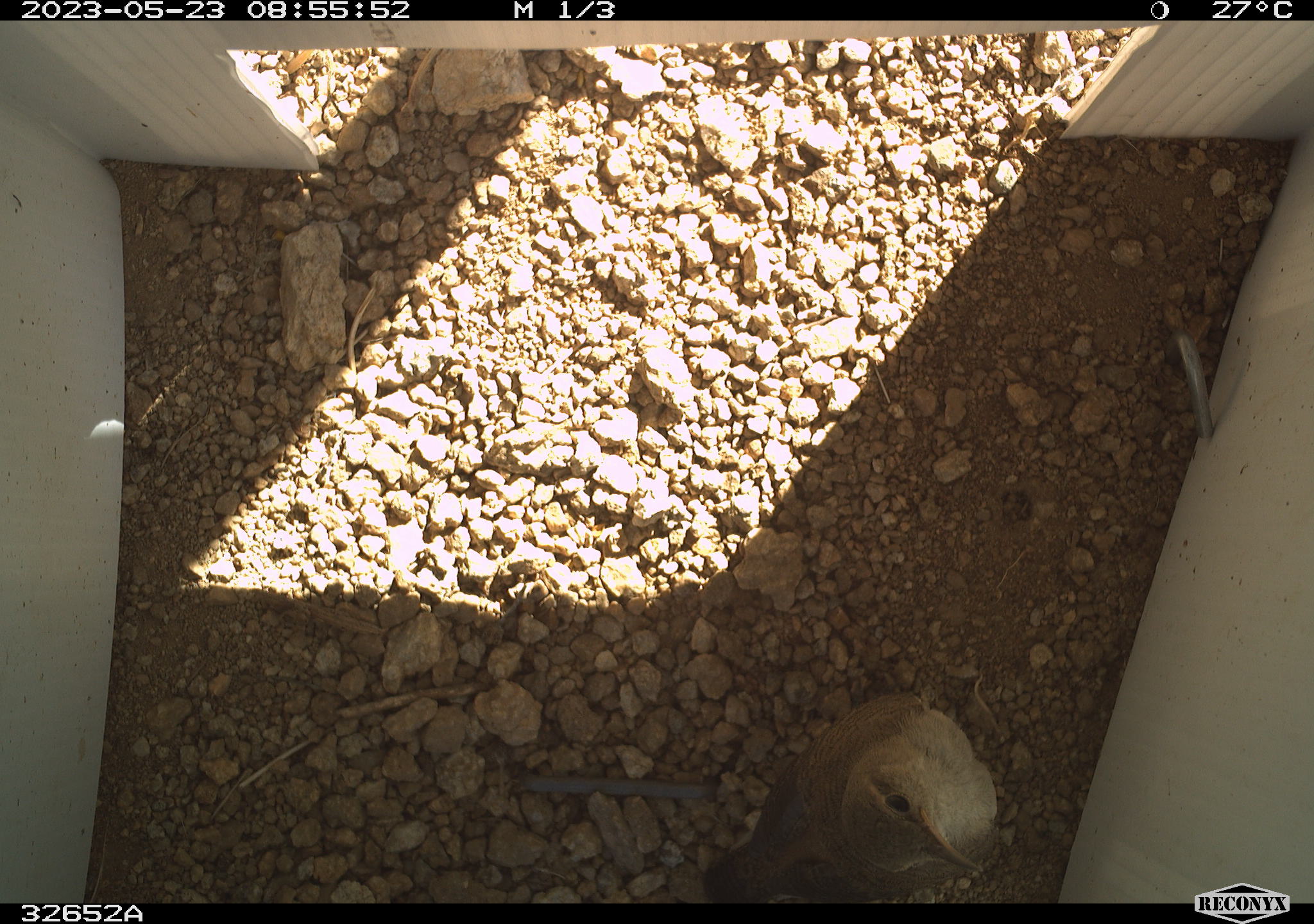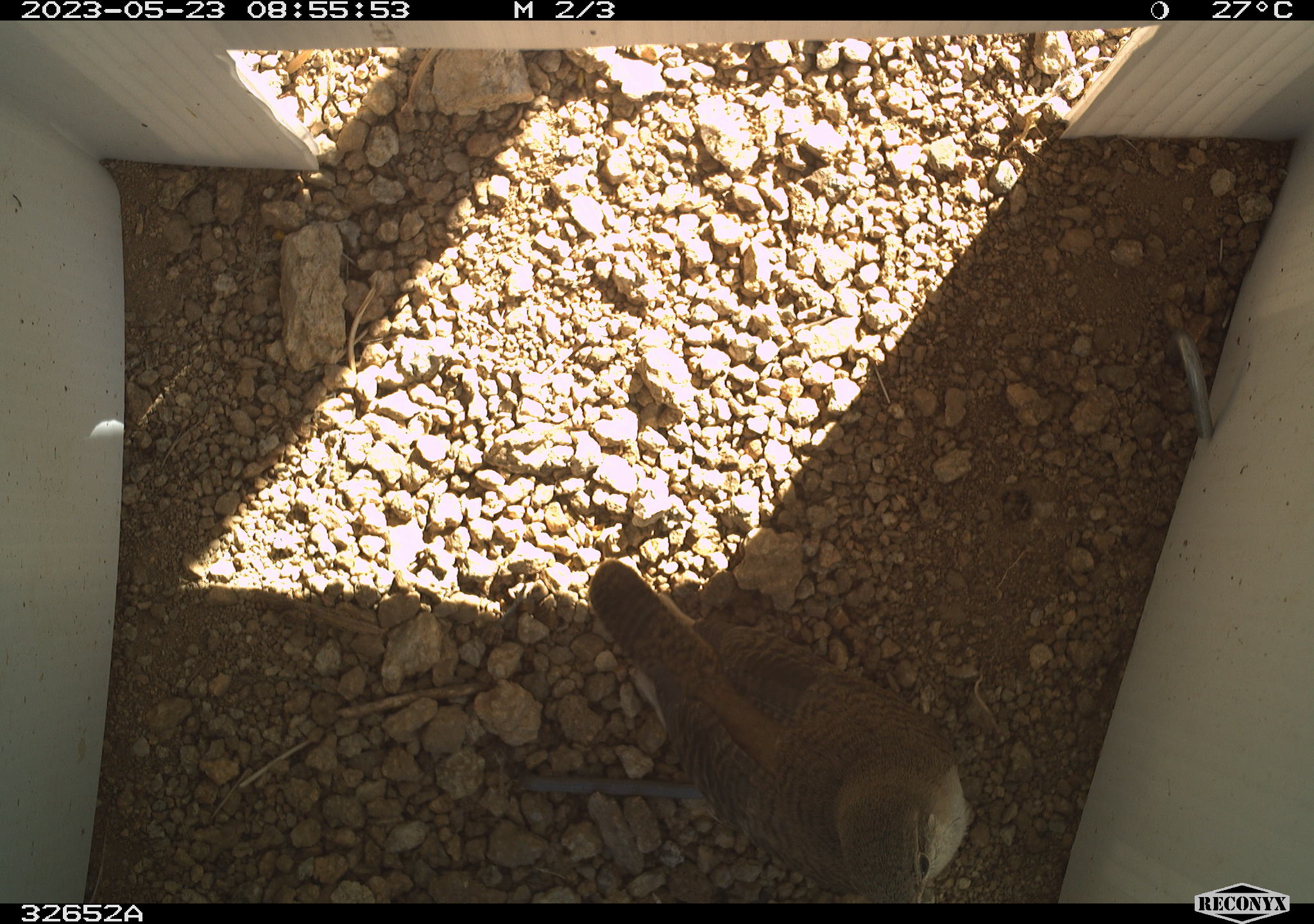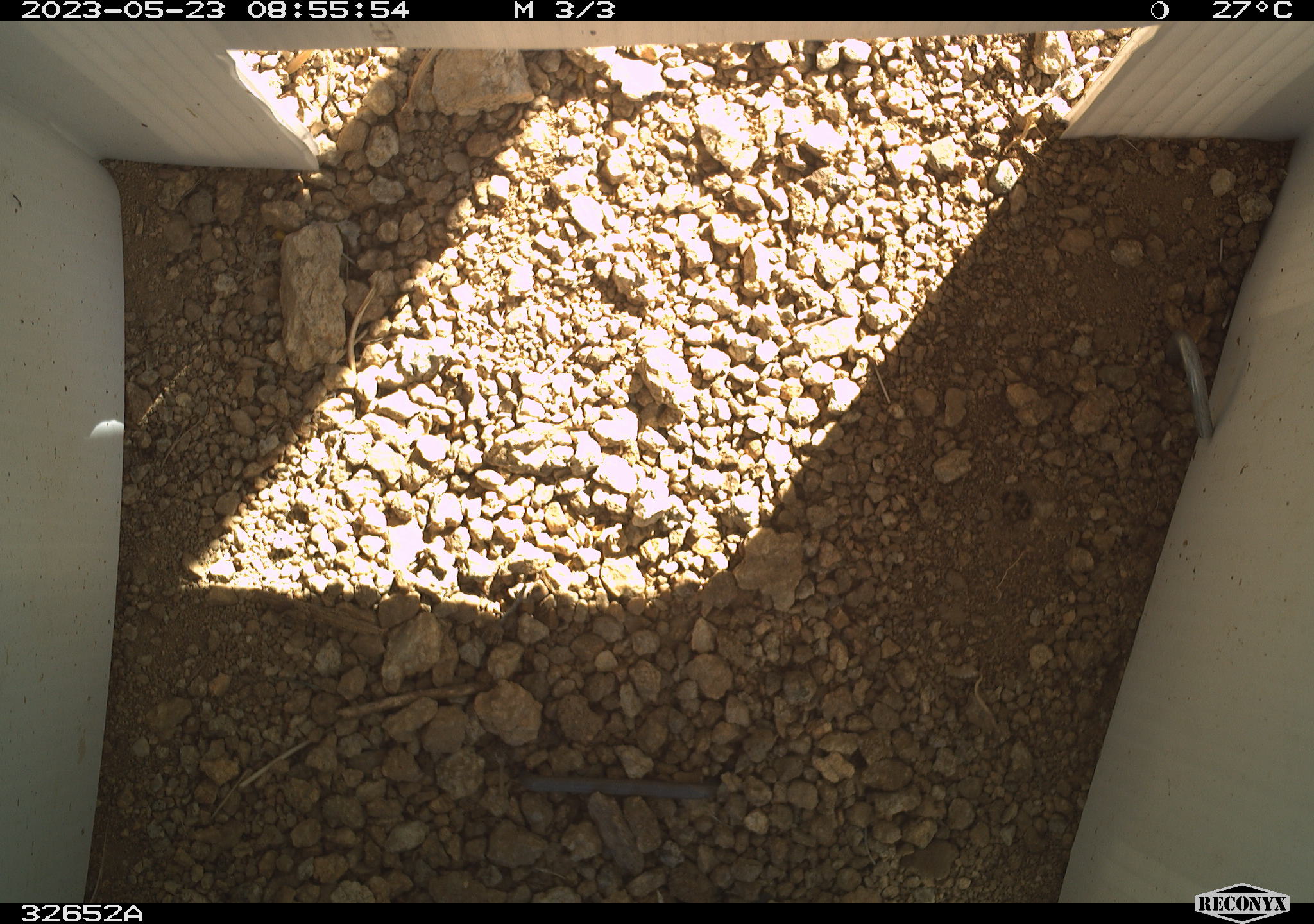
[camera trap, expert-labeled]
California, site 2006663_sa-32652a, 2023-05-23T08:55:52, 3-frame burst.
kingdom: Animalia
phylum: Chordata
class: Aves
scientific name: Aves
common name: bird